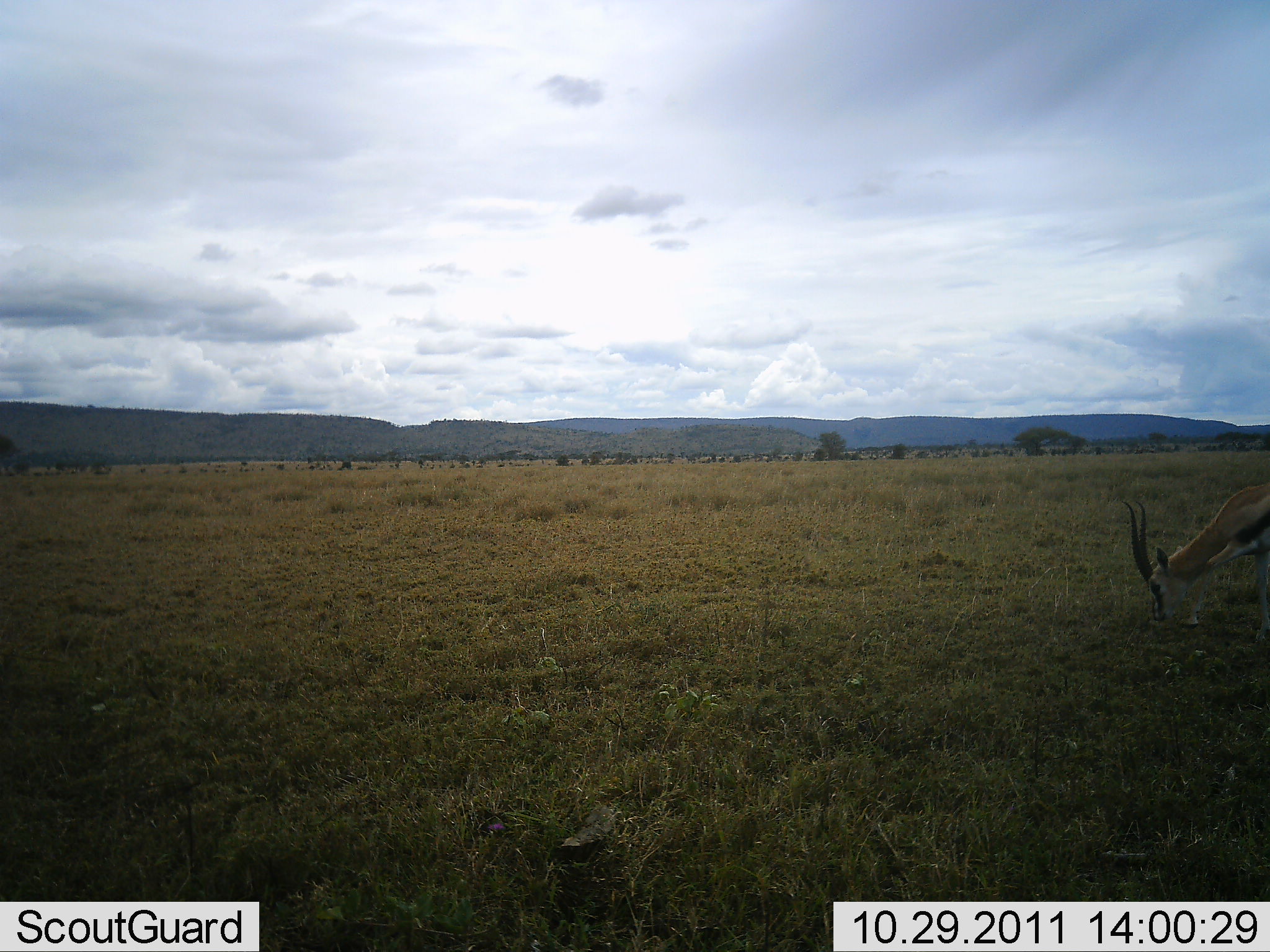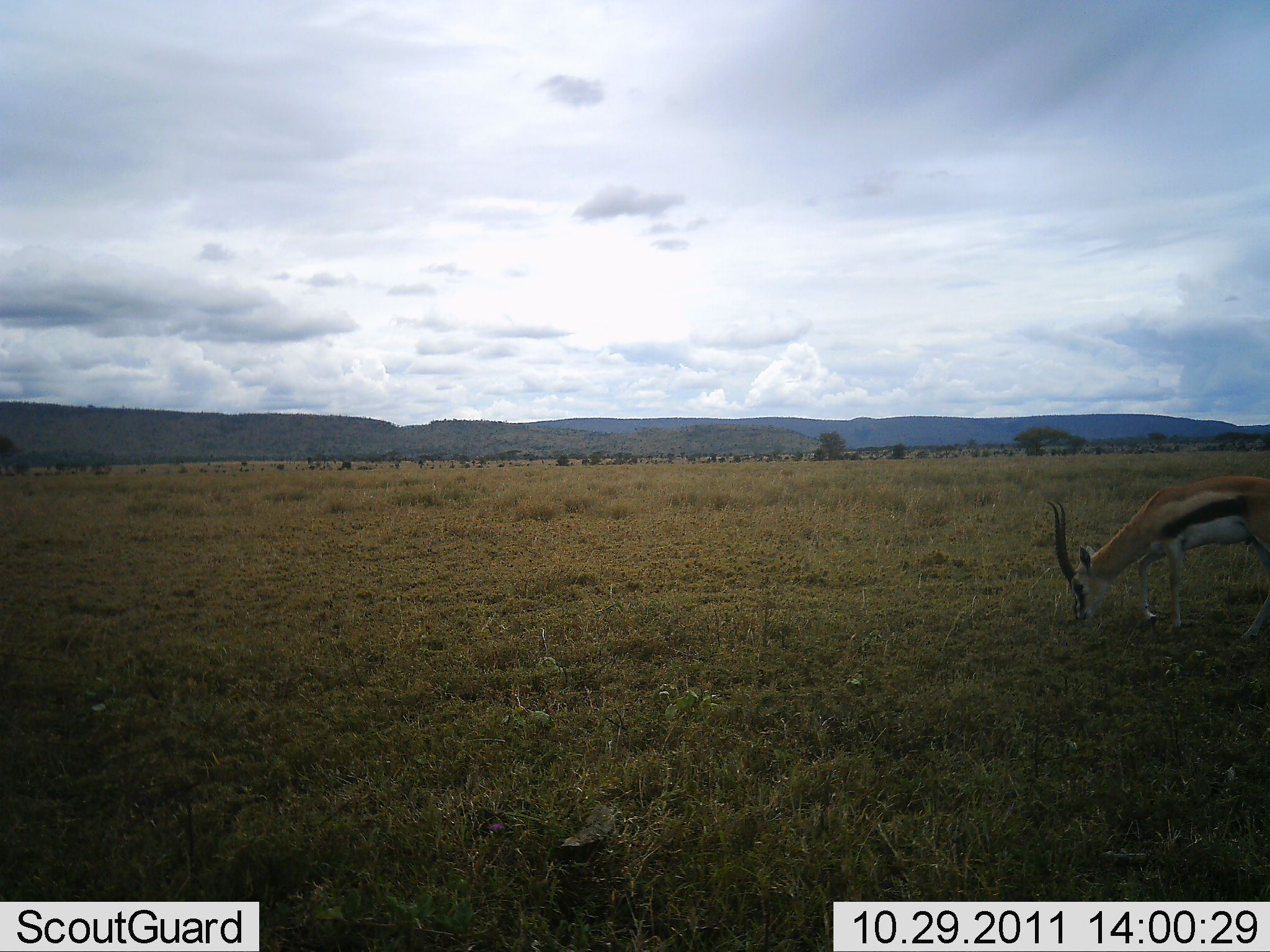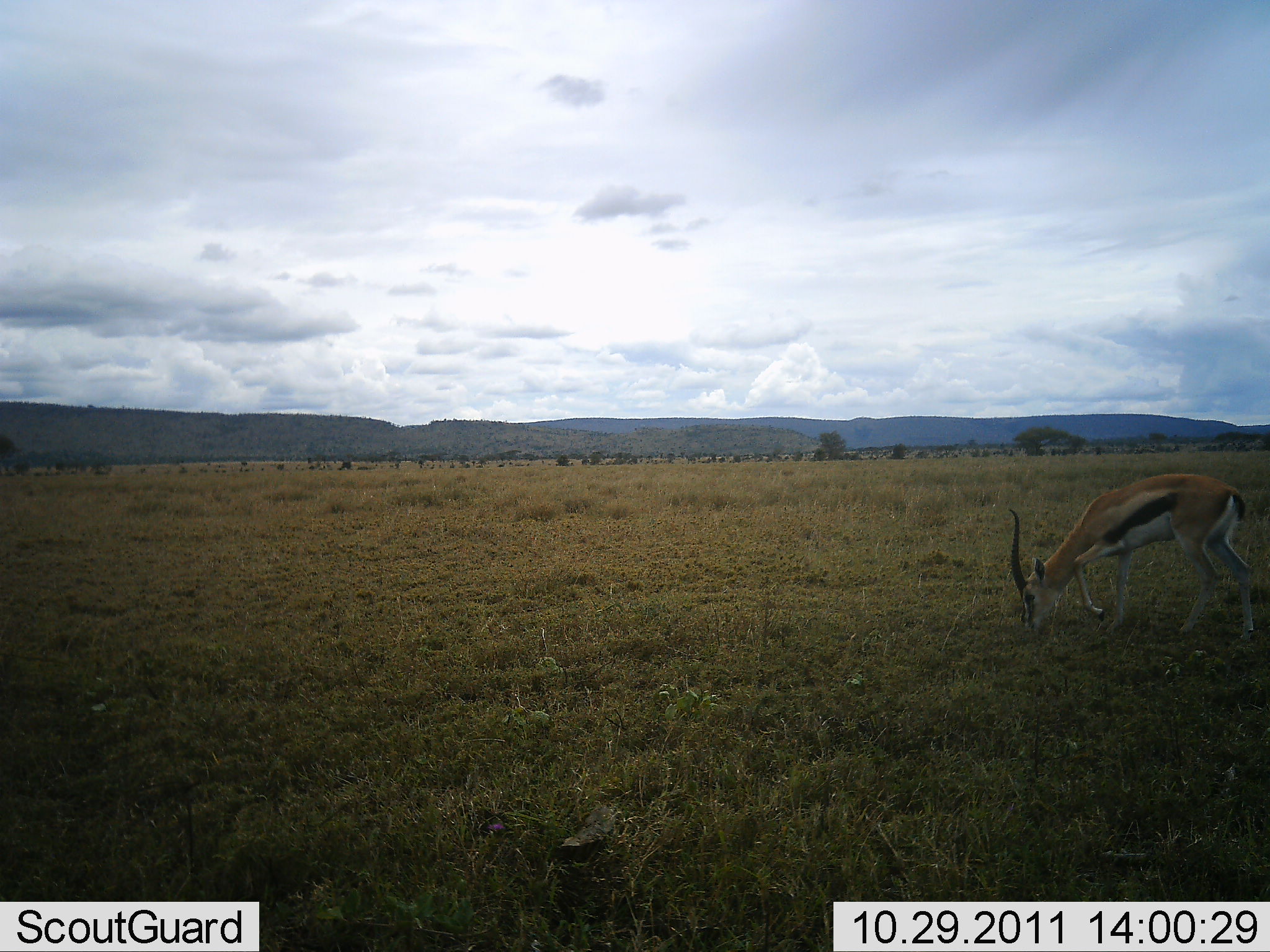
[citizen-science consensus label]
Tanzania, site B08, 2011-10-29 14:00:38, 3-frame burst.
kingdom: Animalia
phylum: Chordata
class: Mammalia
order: Artiodactyla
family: Bovidae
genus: Eudorcas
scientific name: Eudorcas thomsonii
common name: thomson's gazelle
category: gazellethomsons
Gazellethomsons (thomson's gazelle) (Eudorcas thomsonii), count 1. Behavior (volunteer vote fractions): standing 0%, resting 0%, moving 50%, interacting 0%. Young present (vote fraction): 0%. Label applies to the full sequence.